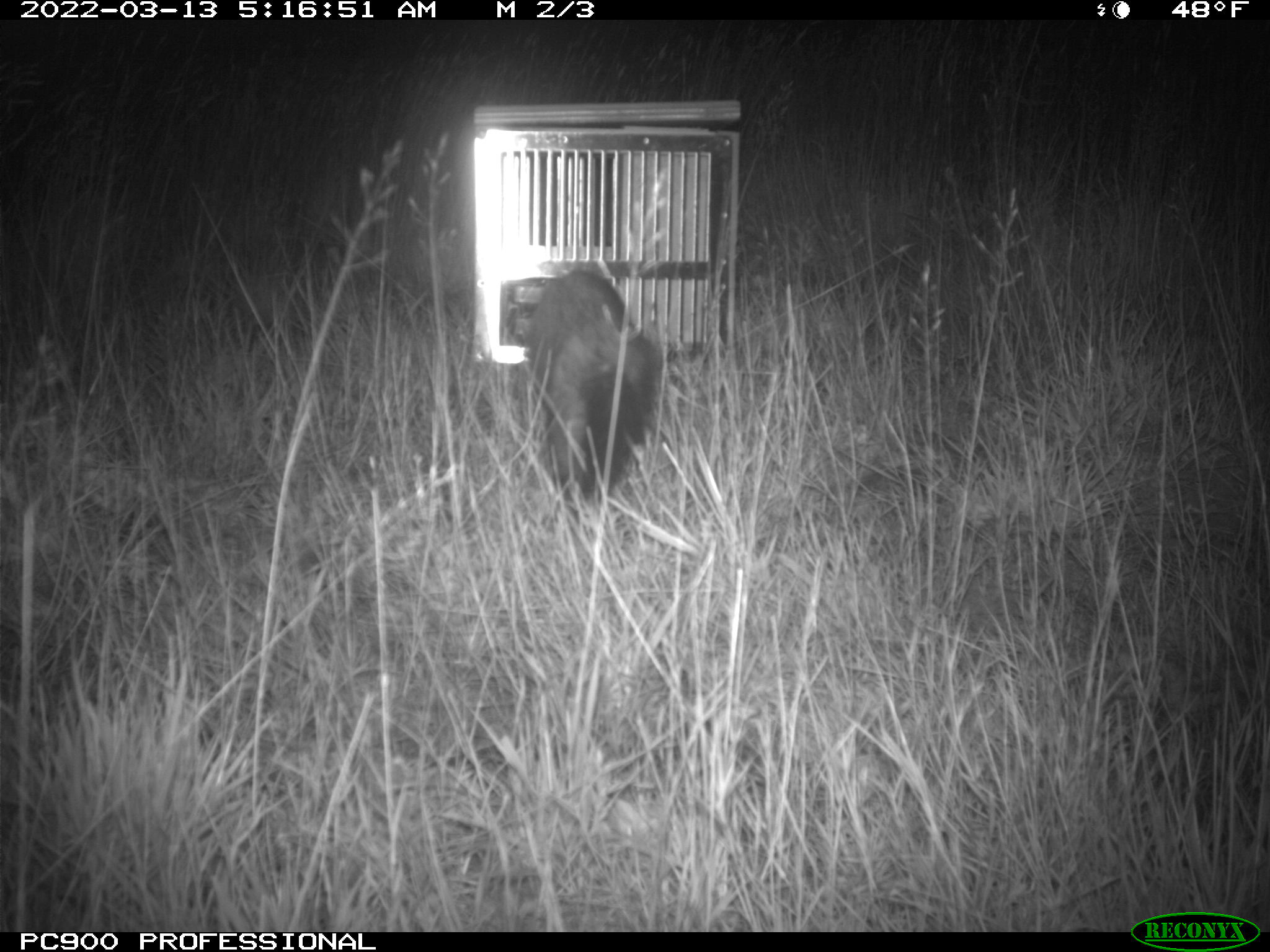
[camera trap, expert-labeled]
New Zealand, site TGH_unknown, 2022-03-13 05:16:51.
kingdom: Animalia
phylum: Chordata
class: Mammalia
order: Carnivora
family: Mustelidae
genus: Mustela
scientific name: Mustela furo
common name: ferret